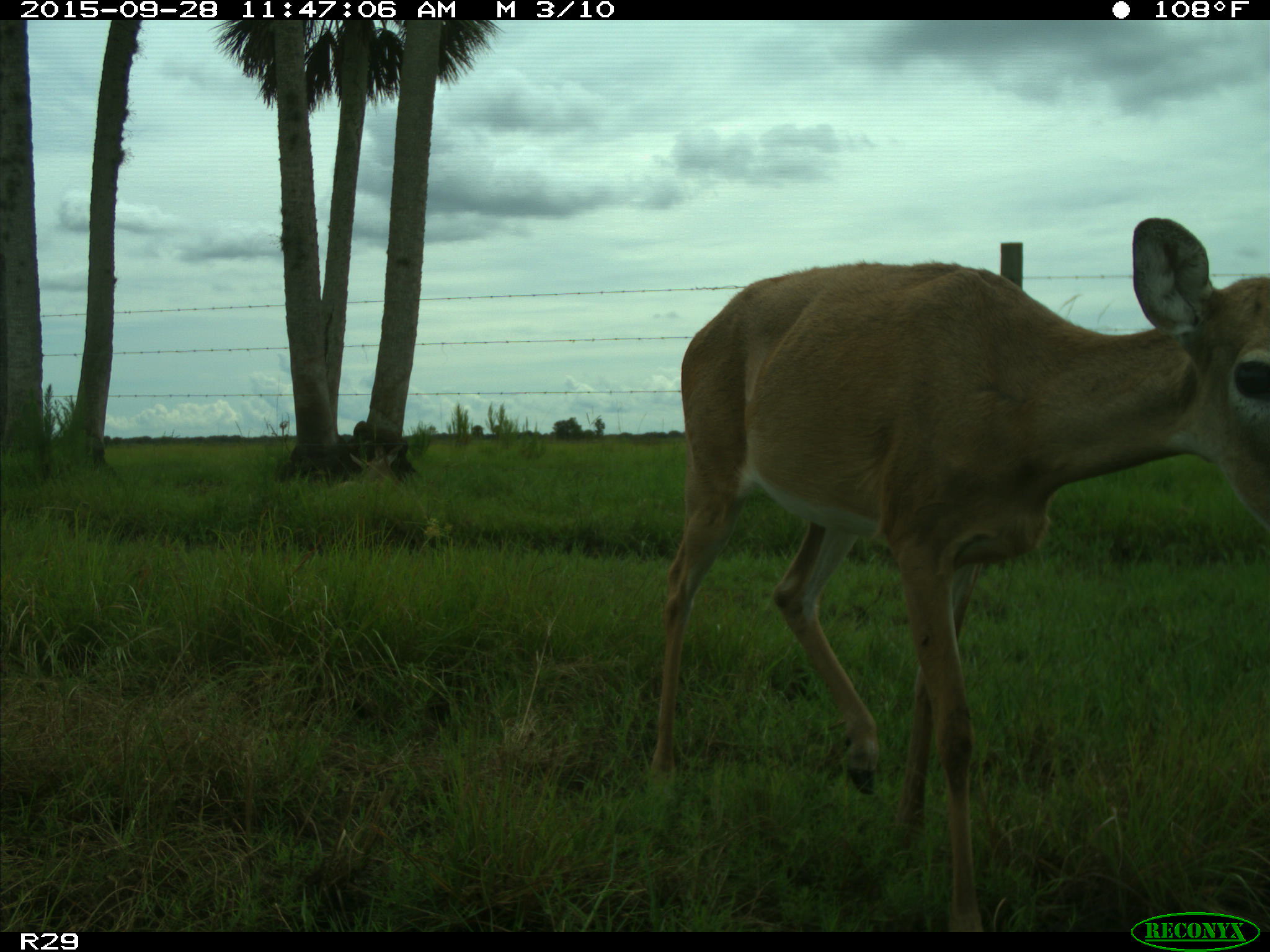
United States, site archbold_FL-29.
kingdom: Animalia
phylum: Chordata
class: Mammalia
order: Artiodactyla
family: Cervidae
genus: Odocoileus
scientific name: Odocoileus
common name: deer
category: unidentified deer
Unidentified deer (deer) (Odocoileus).